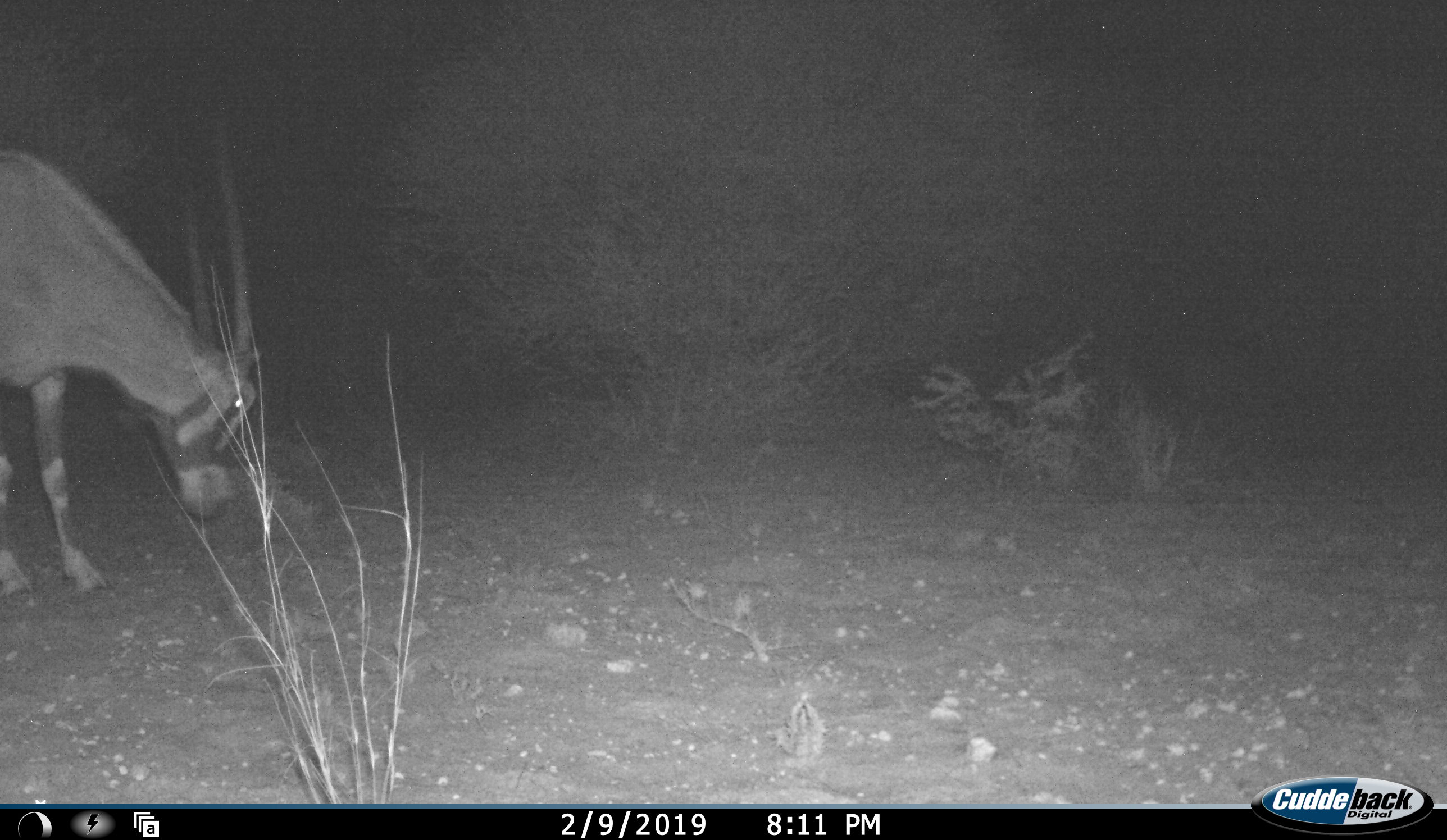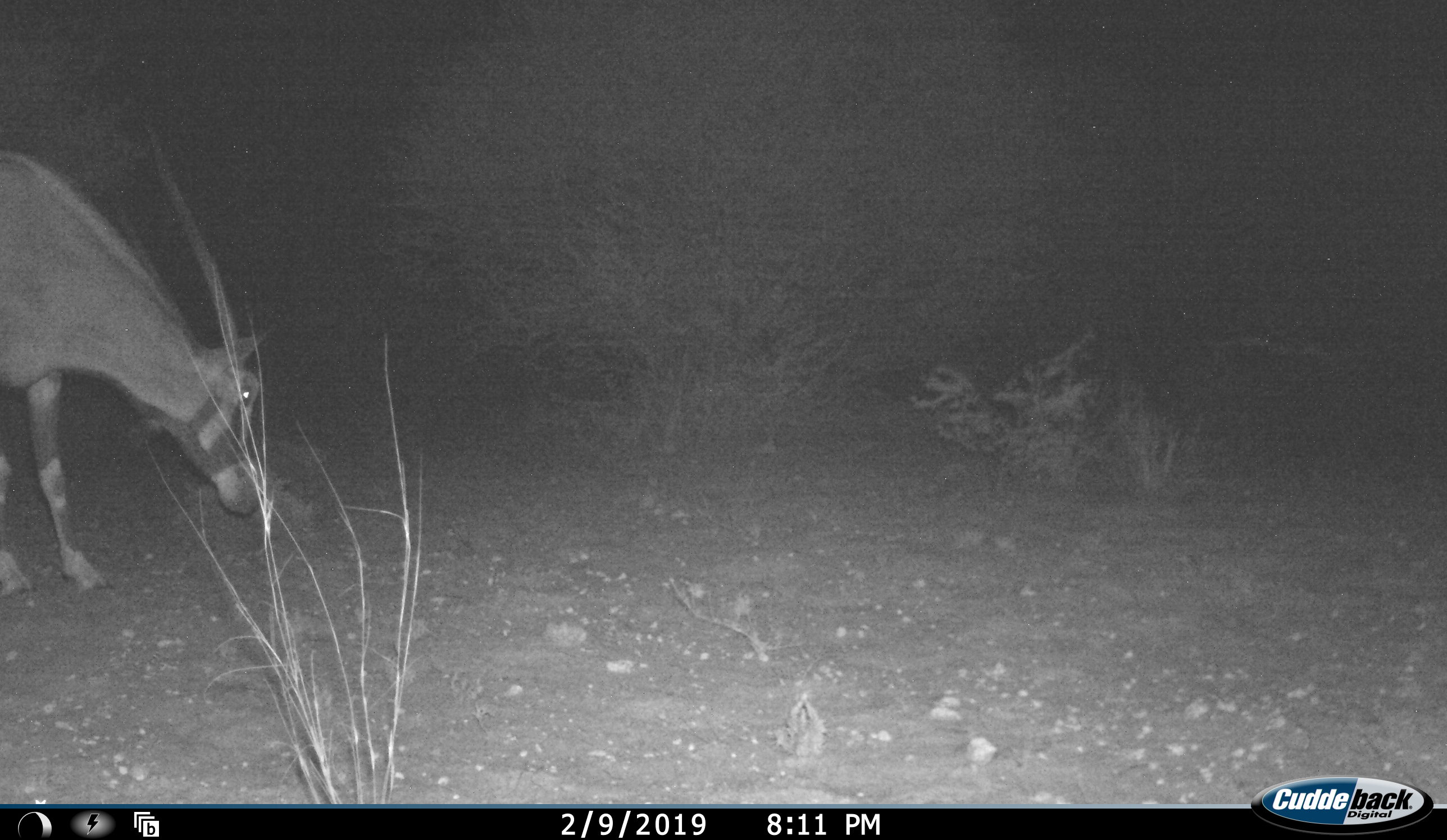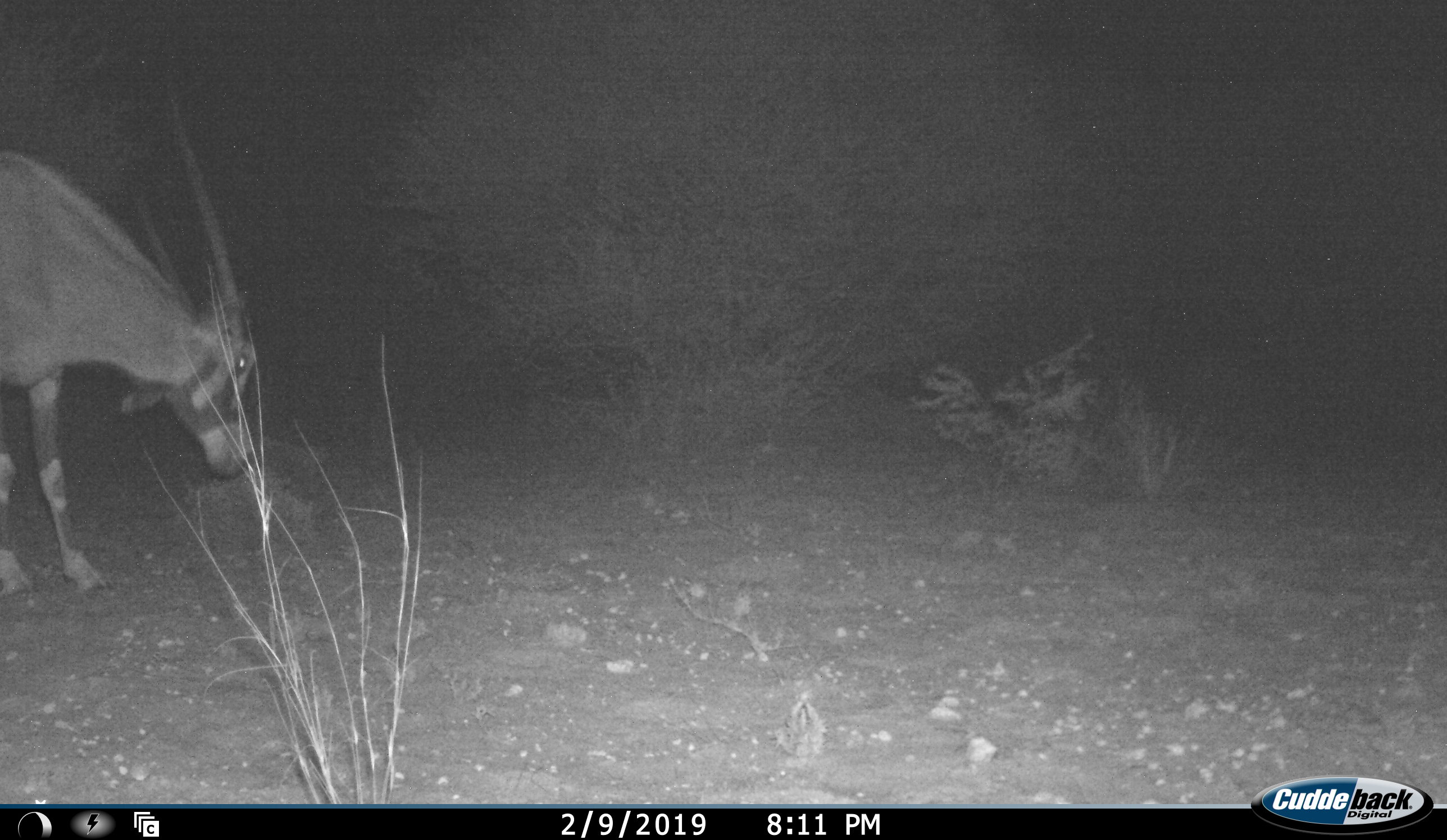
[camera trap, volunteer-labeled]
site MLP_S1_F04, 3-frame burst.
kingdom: Animalia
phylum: Chordata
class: Mammalia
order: Artiodactyla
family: Bovidae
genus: Oryx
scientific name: Oryx gazella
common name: gemsbok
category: oryx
Oryx (gemsbok) (Oryx gazella), count 1. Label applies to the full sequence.